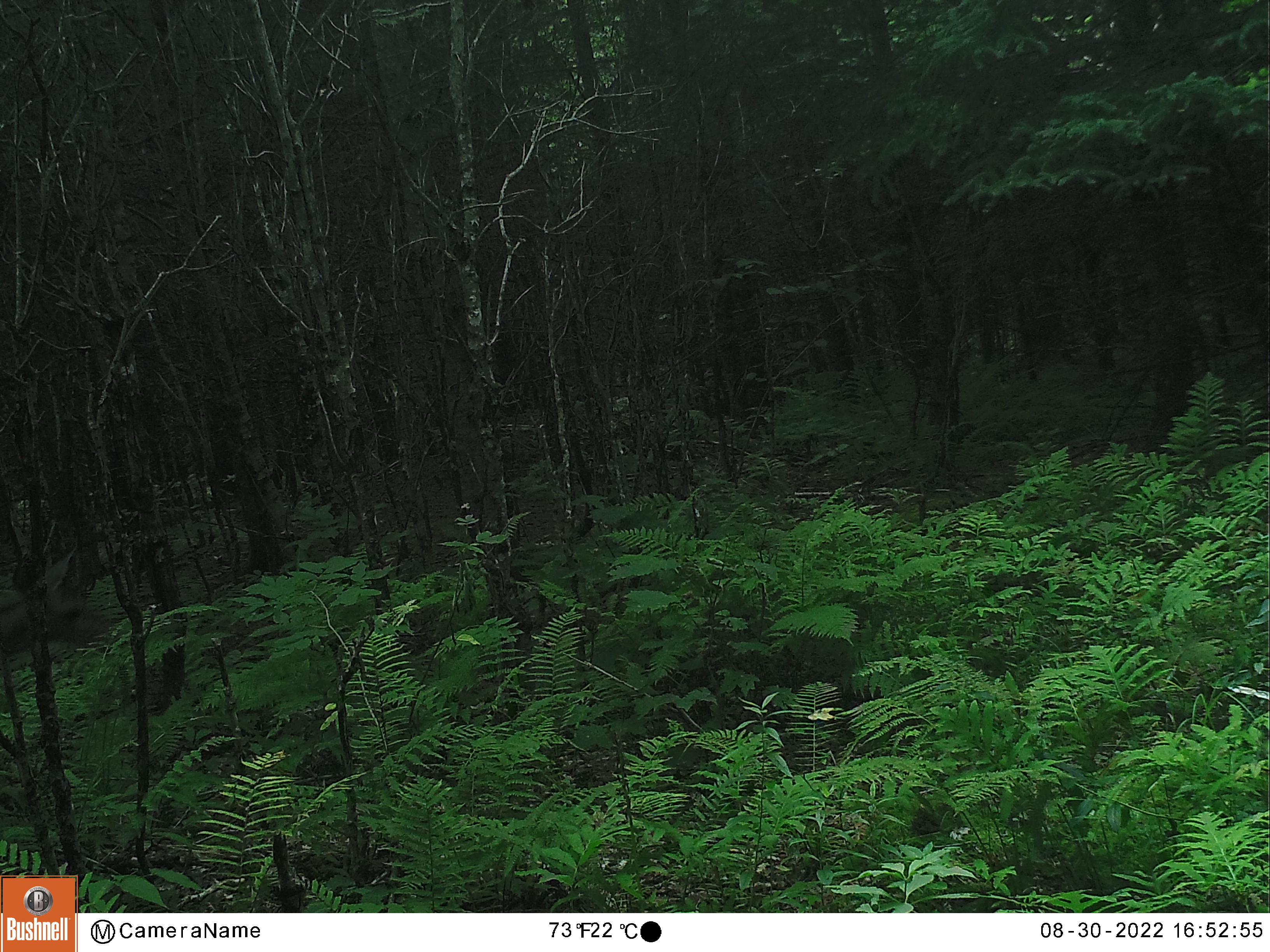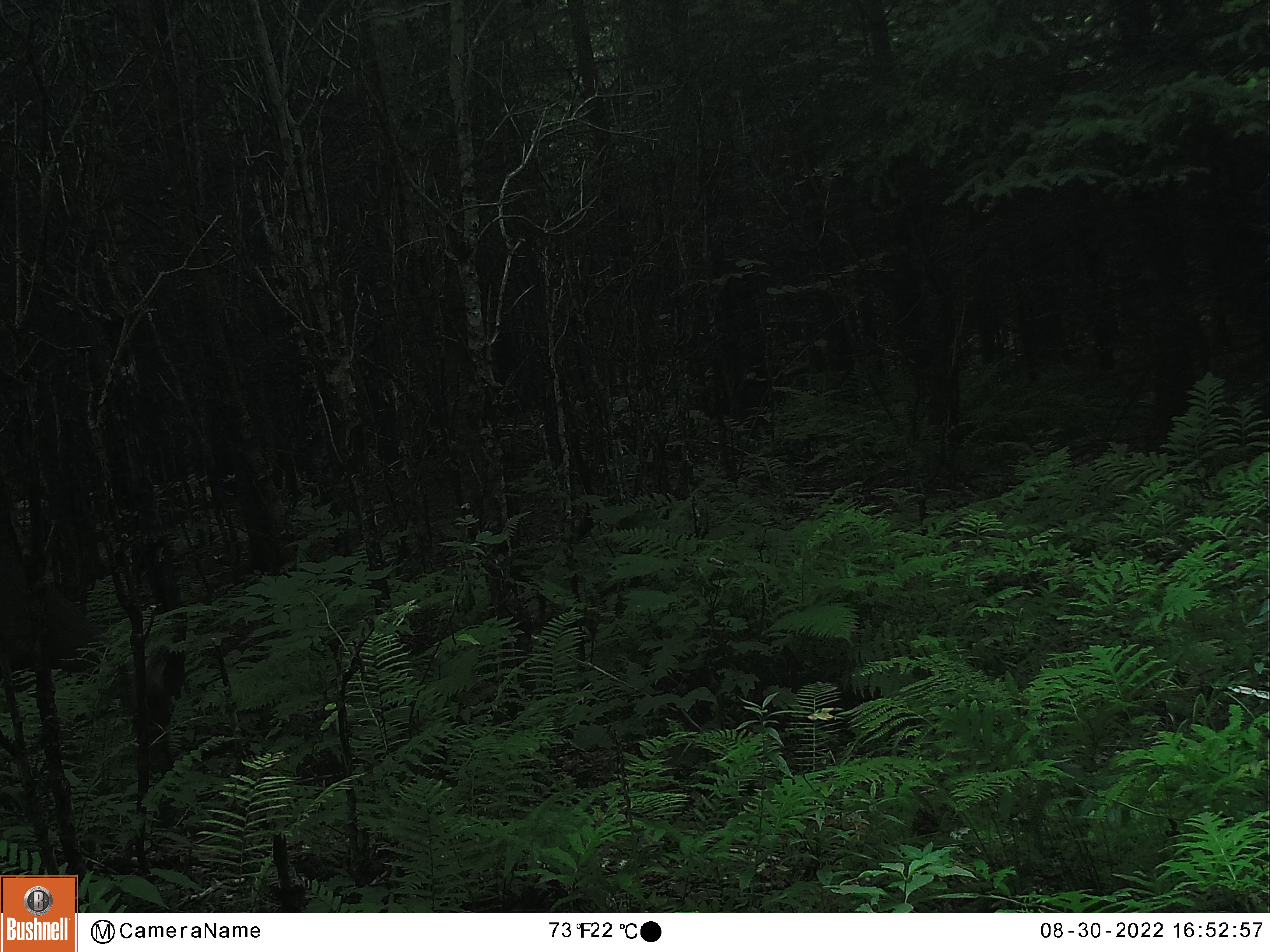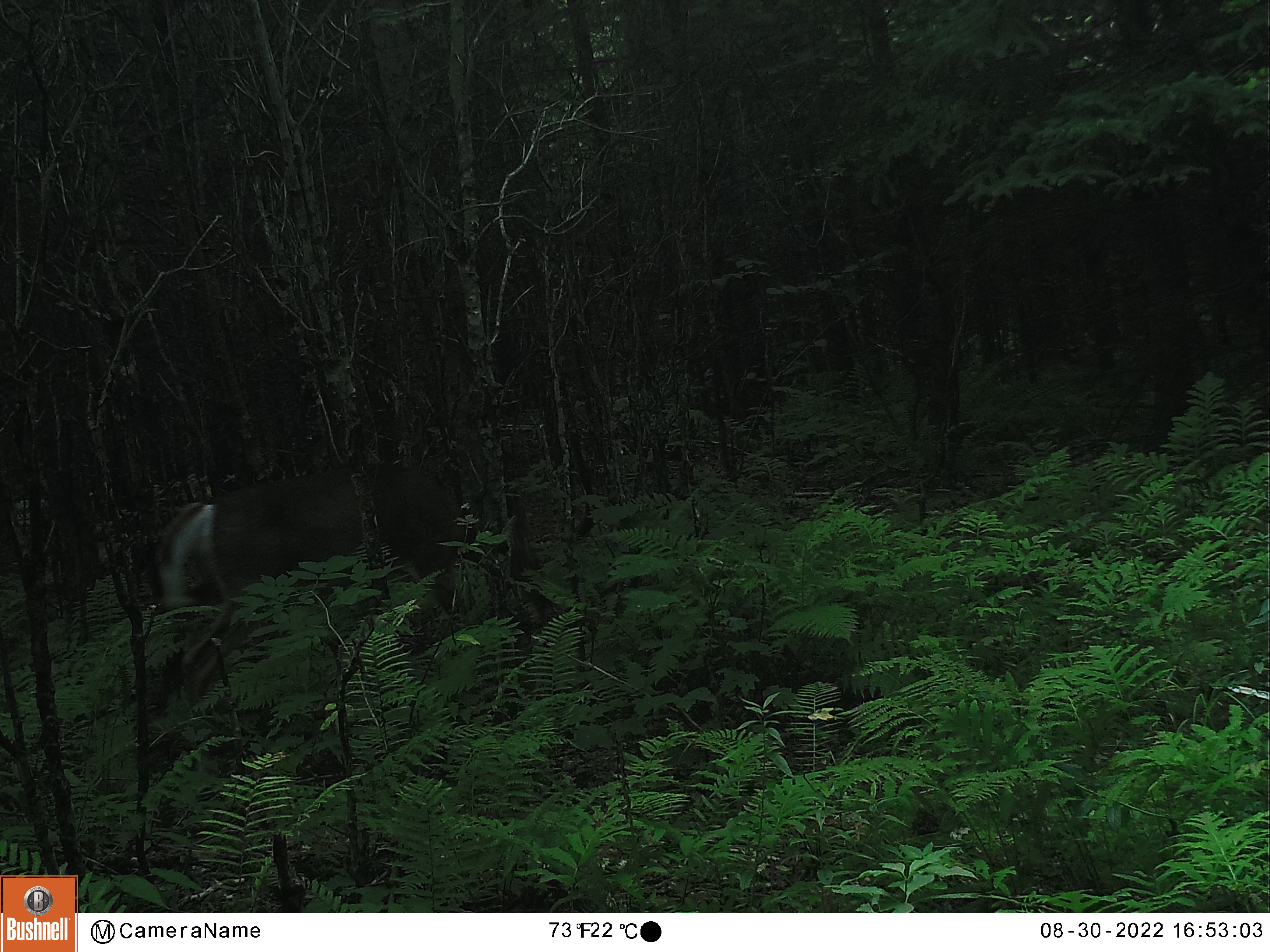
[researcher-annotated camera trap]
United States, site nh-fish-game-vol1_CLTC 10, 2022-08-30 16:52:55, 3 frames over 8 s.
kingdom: Animalia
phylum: Chordata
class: Mammalia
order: Artiodactyla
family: Cervidae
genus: Odocoileus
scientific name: Odocoileus virginianus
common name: white-tailed deer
White-tailed deer (Odocoileus virginianus).